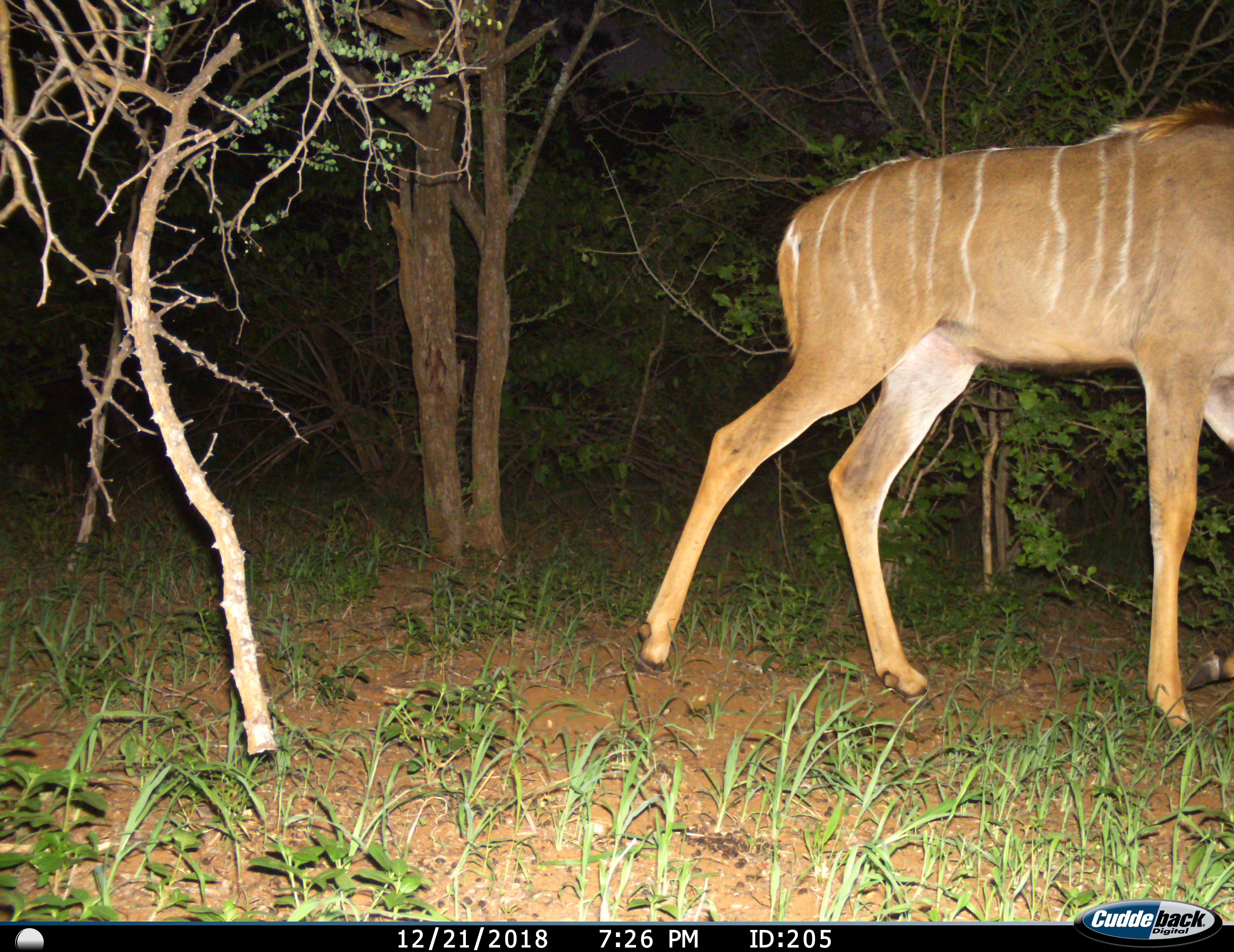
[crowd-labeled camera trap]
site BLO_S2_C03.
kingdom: Animalia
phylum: Chordata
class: Mammalia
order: Artiodactyla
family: Bovidae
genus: Tragelaphus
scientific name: Tragelaphus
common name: kudu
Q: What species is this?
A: Kudu (Tragelaphus).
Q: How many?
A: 1.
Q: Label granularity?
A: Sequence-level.